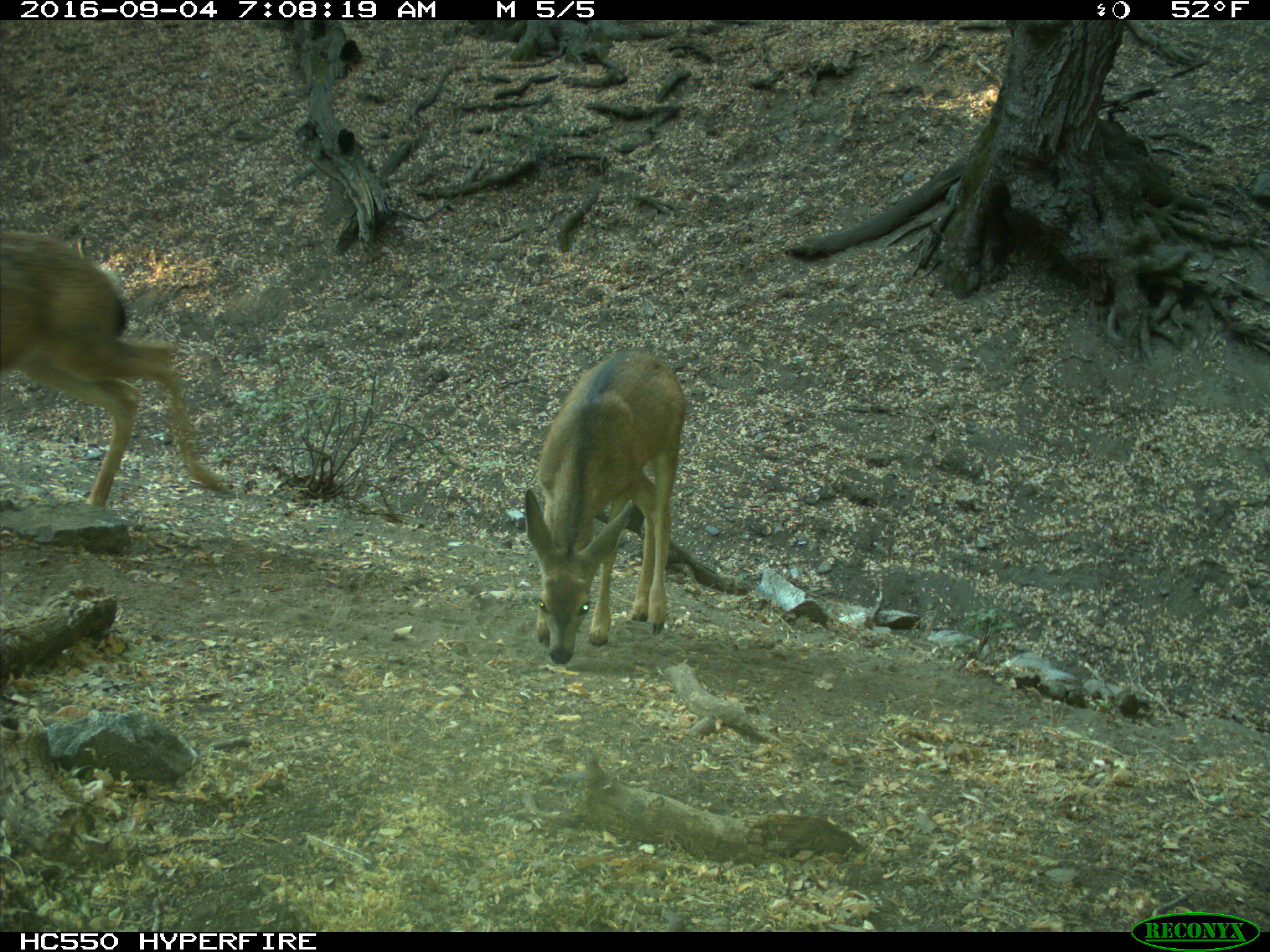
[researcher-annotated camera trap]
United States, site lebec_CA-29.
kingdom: Animalia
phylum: Chordata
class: Mammalia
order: Artiodactyla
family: Cervidae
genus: Odocoileus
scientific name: Odocoileus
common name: deer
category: unidentified deer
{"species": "unidentified deer (deer) (Odocoileus)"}